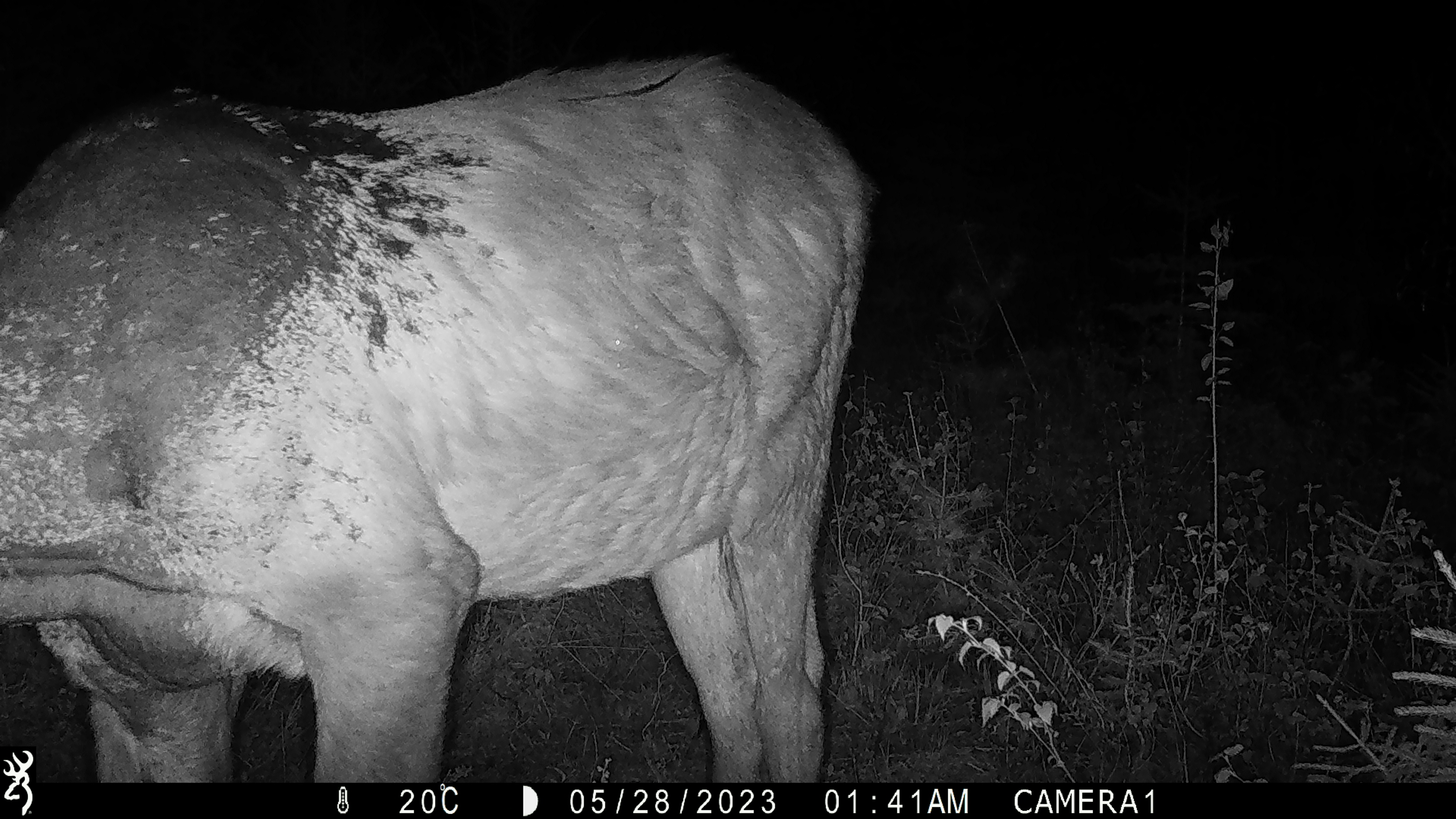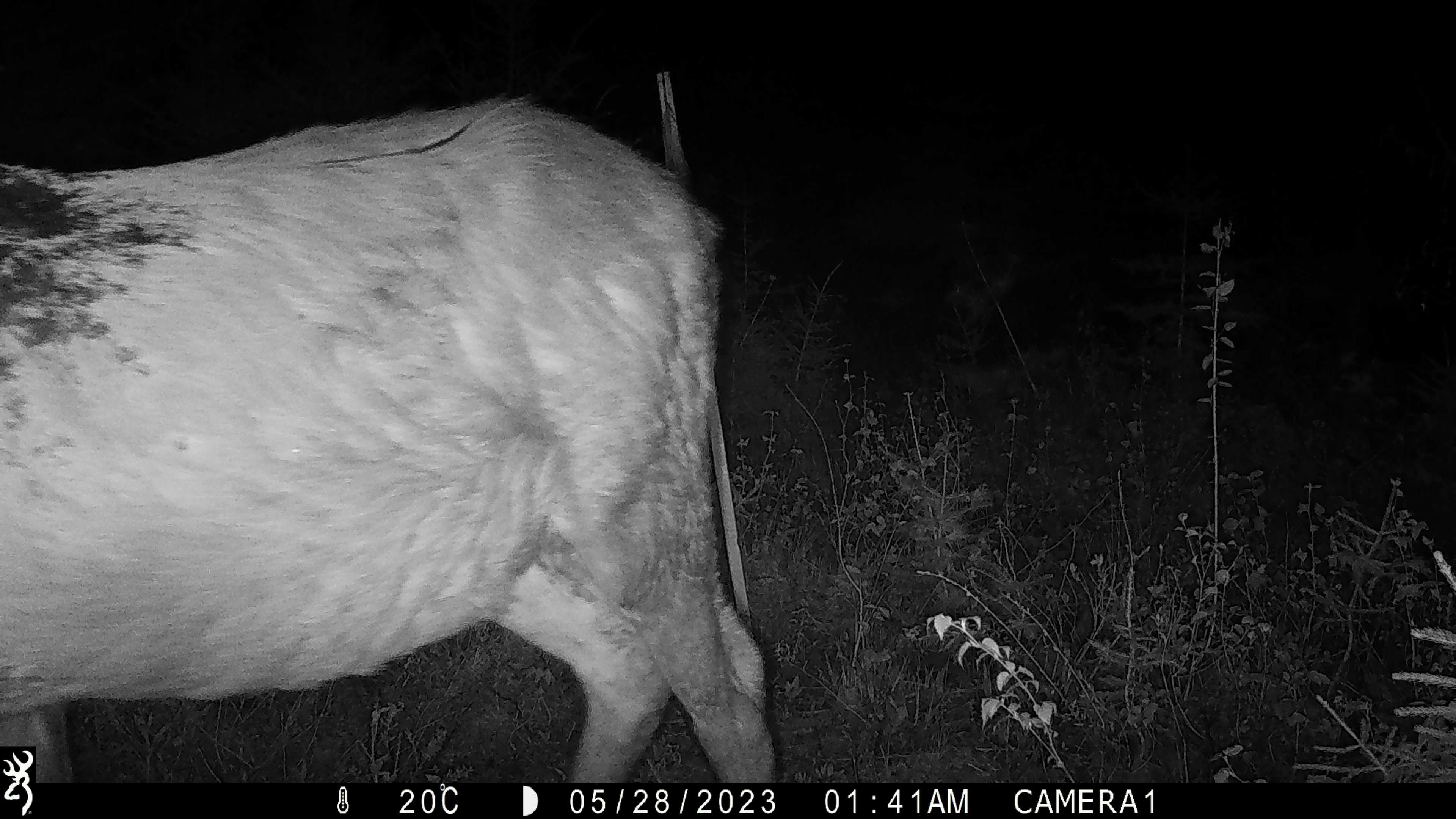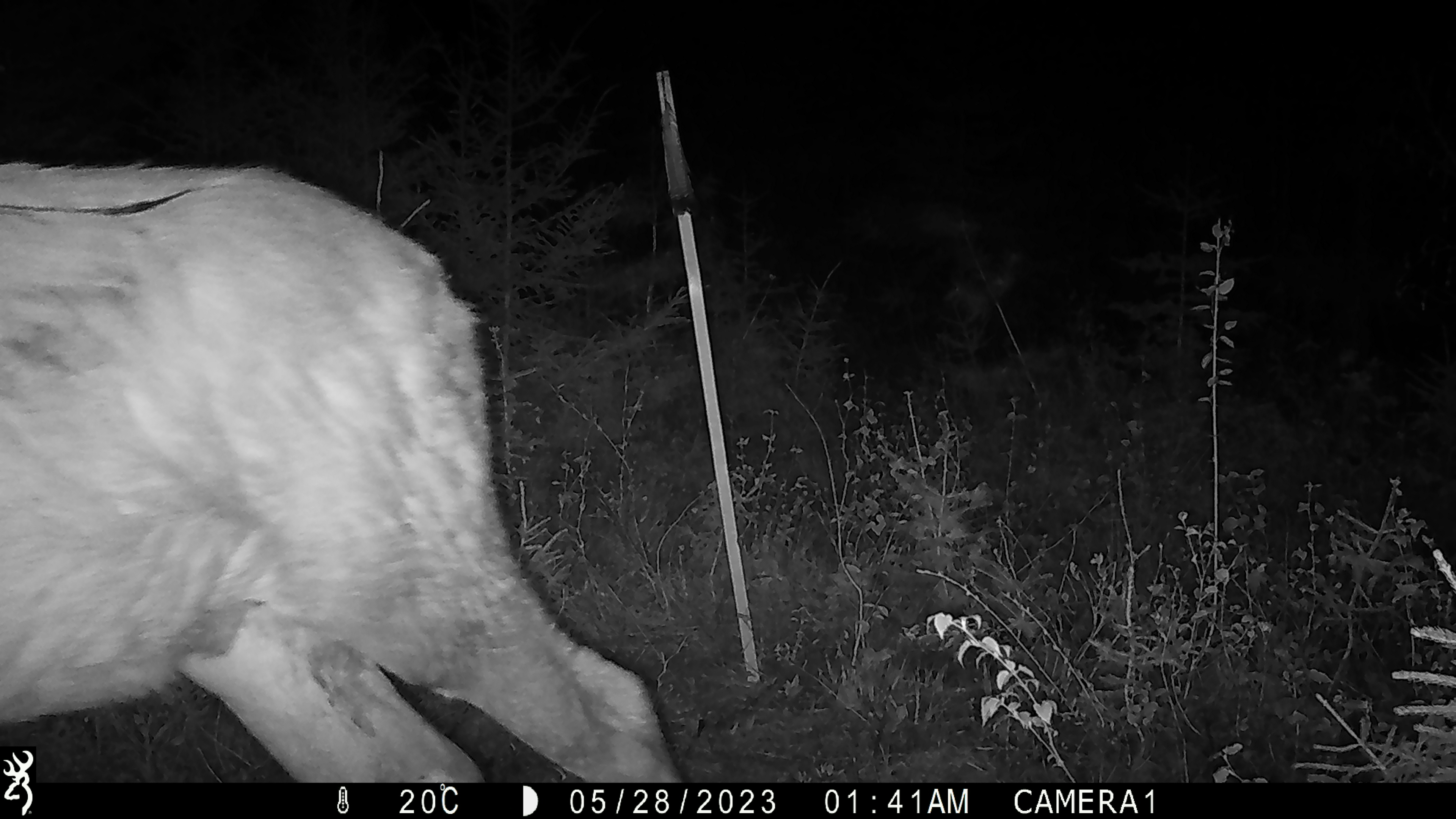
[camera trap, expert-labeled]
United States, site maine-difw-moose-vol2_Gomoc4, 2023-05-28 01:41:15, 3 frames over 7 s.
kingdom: Animalia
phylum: Chordata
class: Mammalia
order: Artiodactyla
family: Cervidae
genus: Alces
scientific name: Alces alces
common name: moose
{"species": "moose (Alces alces)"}